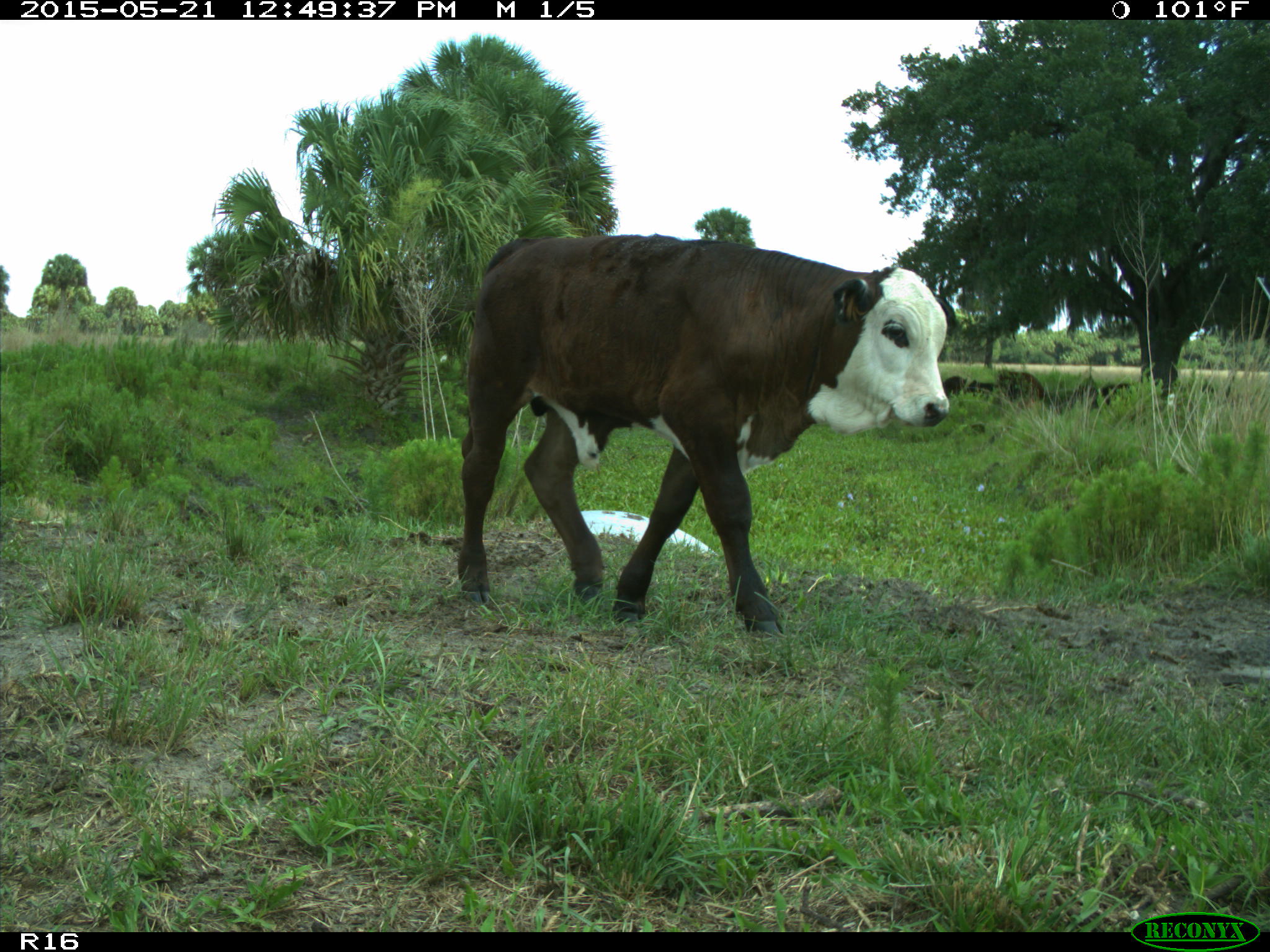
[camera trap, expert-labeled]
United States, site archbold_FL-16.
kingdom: Animalia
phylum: Chordata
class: Mammalia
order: Artiodactyla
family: Bovidae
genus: Bos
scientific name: Bos taurus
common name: domestic cow